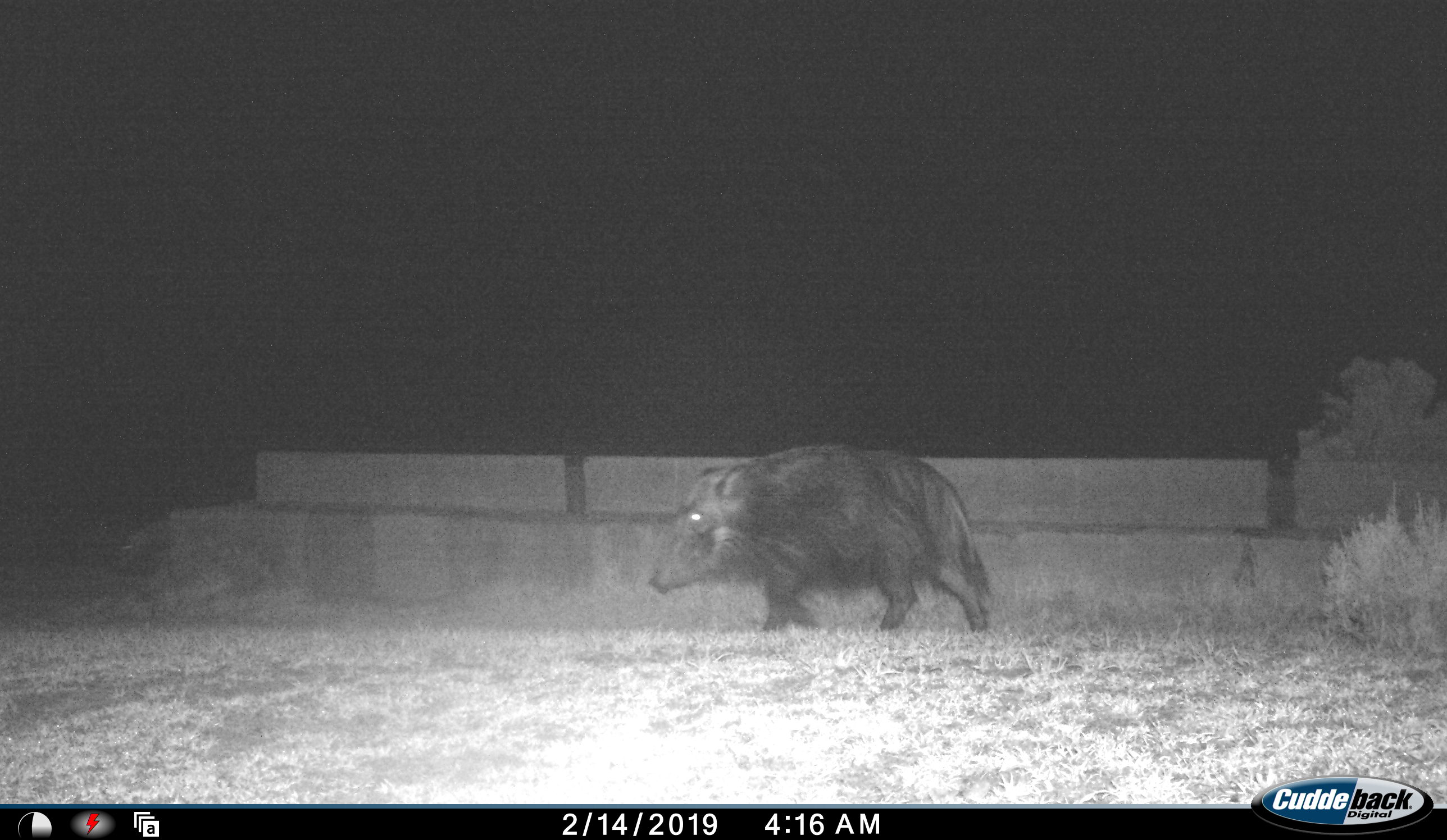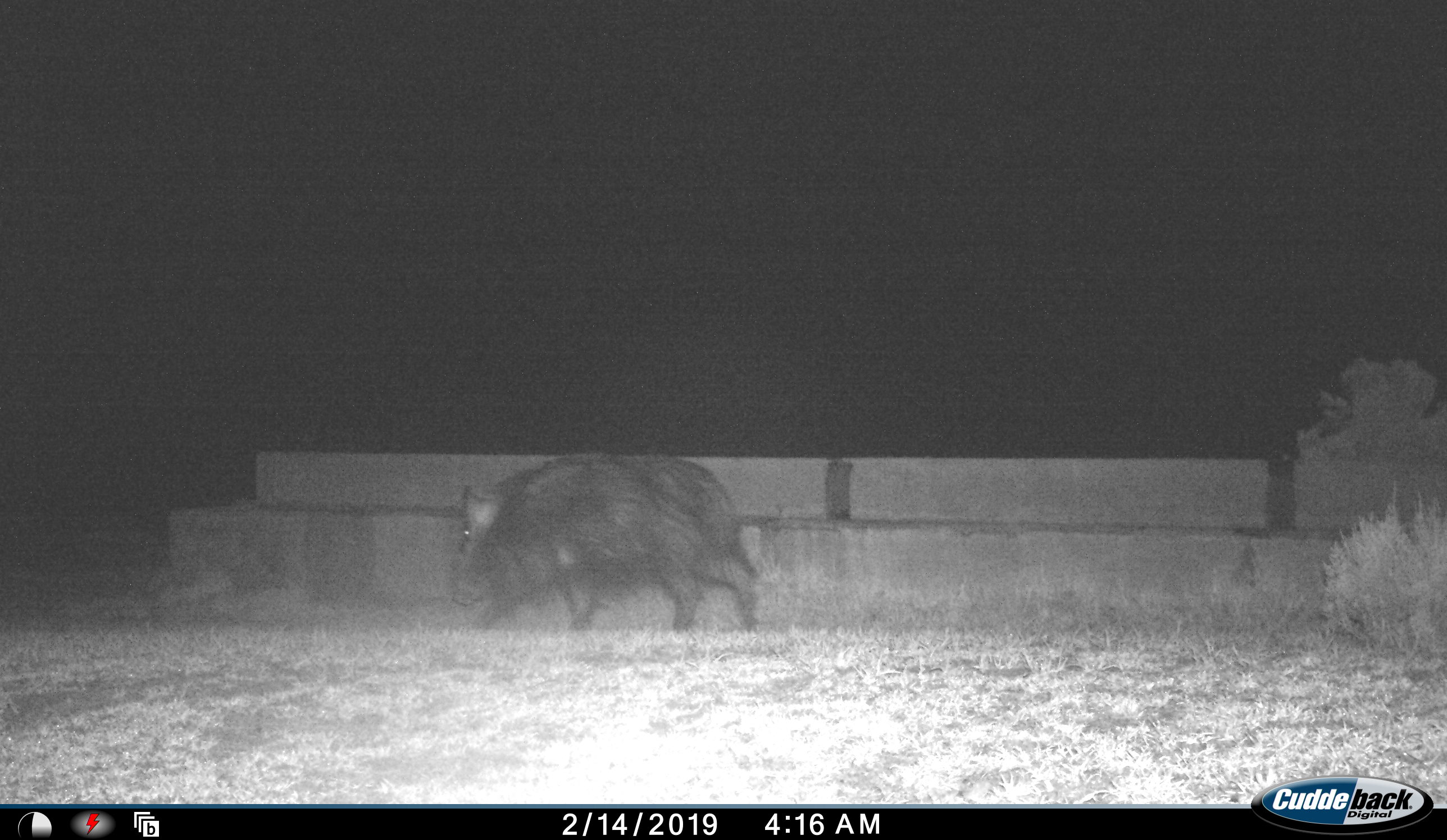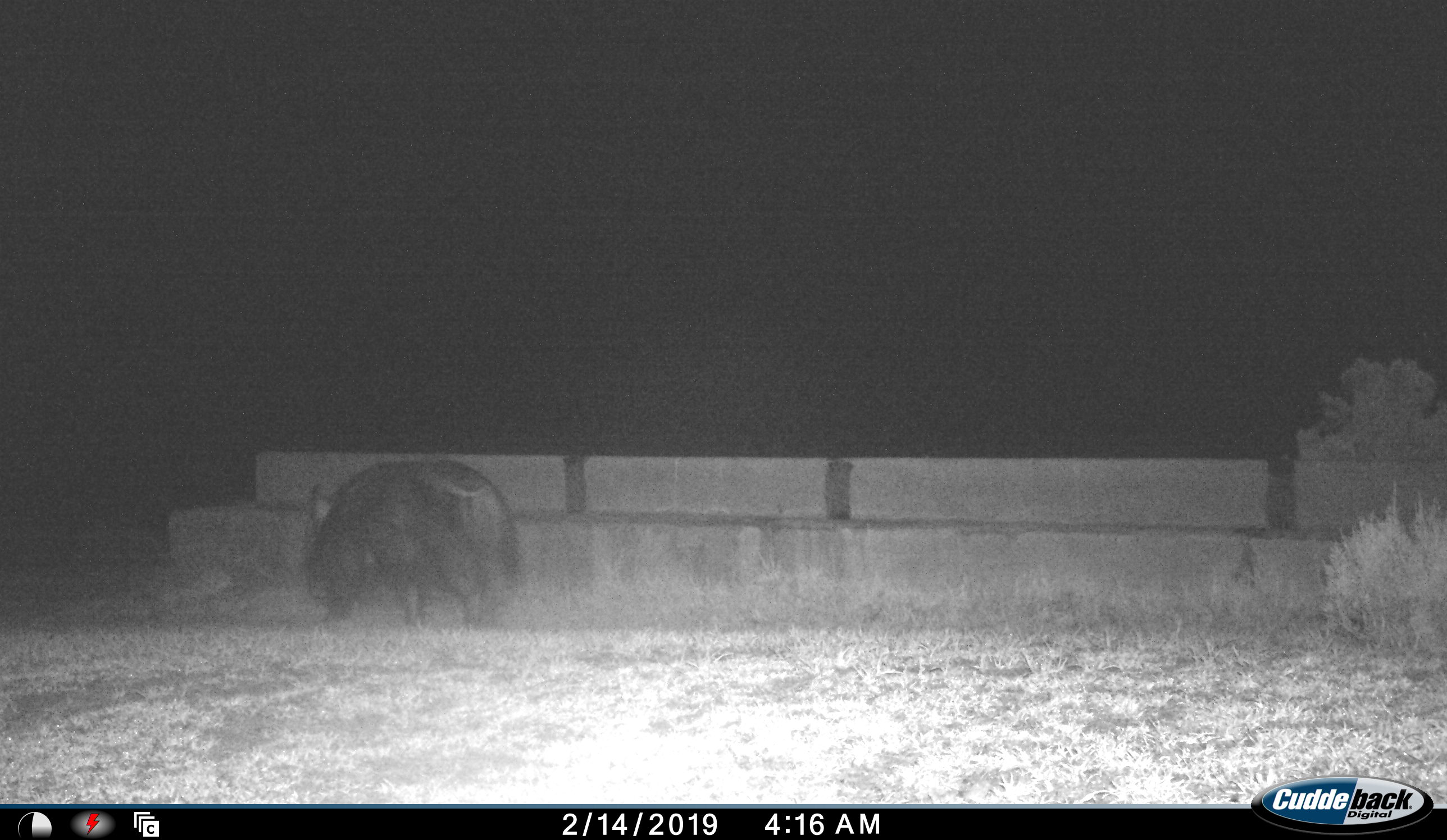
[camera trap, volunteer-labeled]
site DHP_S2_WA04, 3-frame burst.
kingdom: Animalia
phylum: Chordata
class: Mammalia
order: Artiodactyla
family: Suidae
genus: Potamochoerus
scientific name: Potamochoerus larvatus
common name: bushpig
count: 1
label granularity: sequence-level